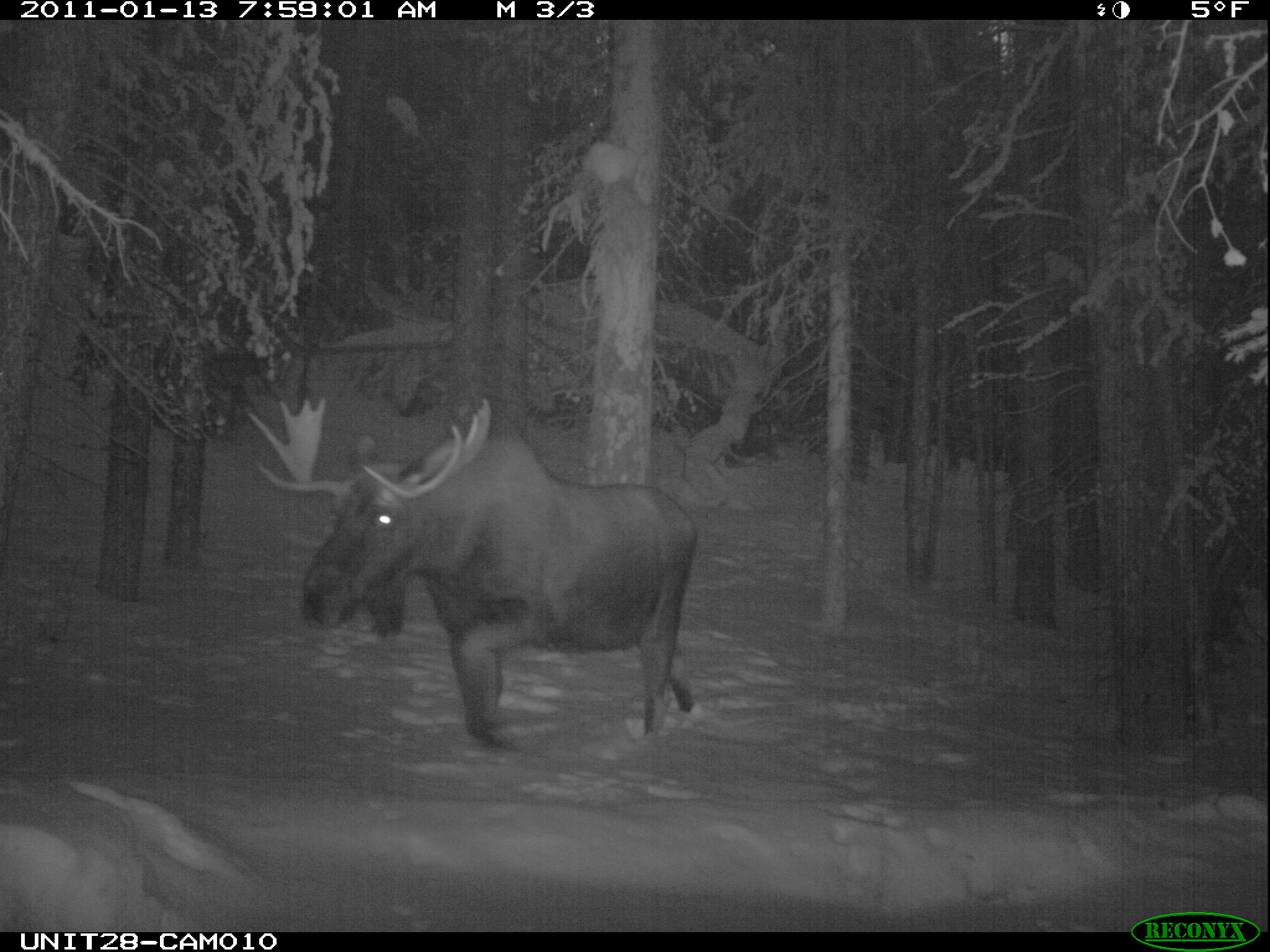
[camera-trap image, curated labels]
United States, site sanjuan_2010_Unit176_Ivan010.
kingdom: Animalia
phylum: Chordata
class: Mammalia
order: Artiodactyla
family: Cervidae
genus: Alces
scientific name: Alces alces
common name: moose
Alces alces (moose).